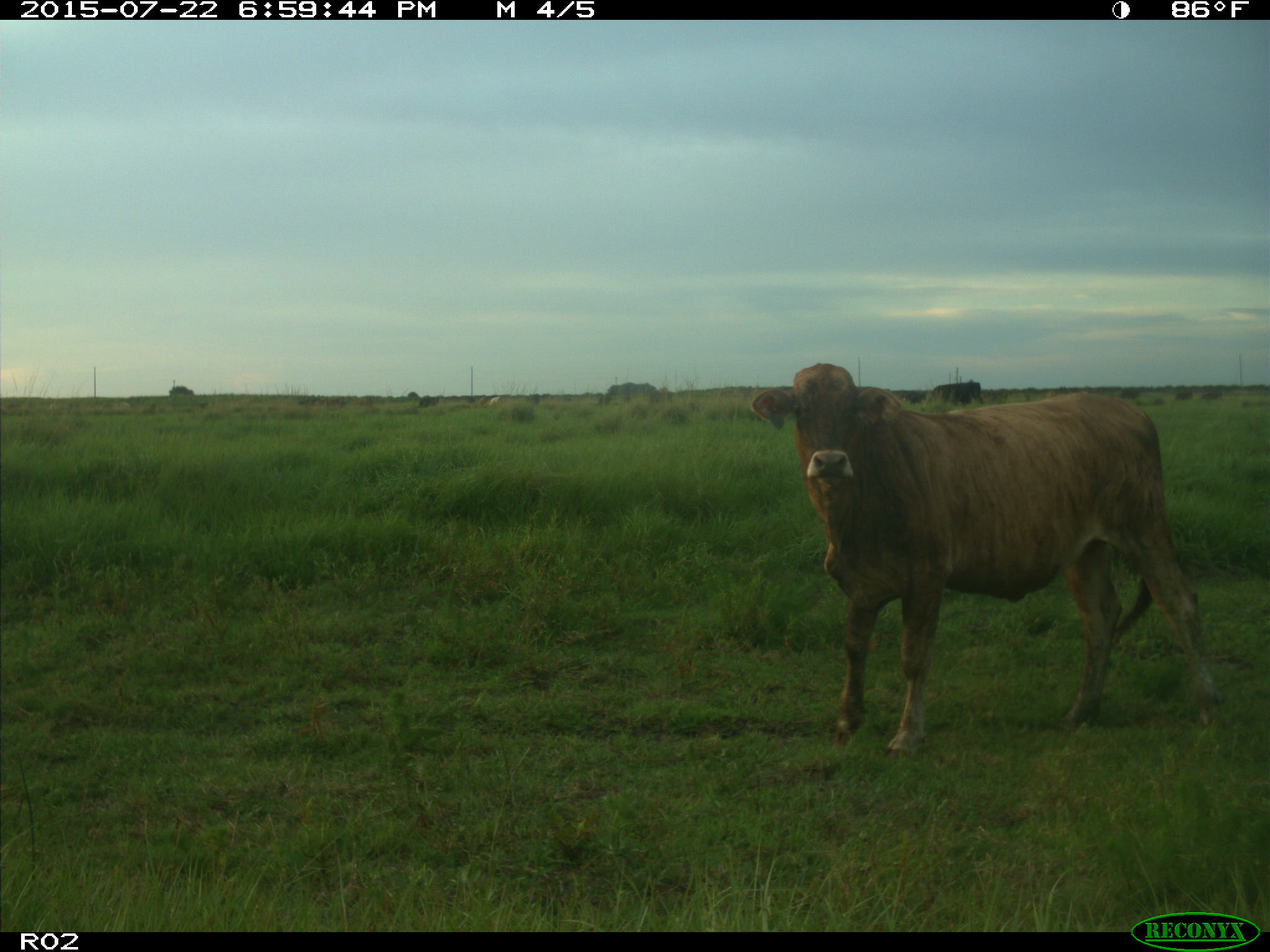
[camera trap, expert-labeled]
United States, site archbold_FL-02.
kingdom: Animalia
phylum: Chordata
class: Mammalia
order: Artiodactyla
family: Bovidae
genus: Bos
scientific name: Bos taurus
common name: domestic cow